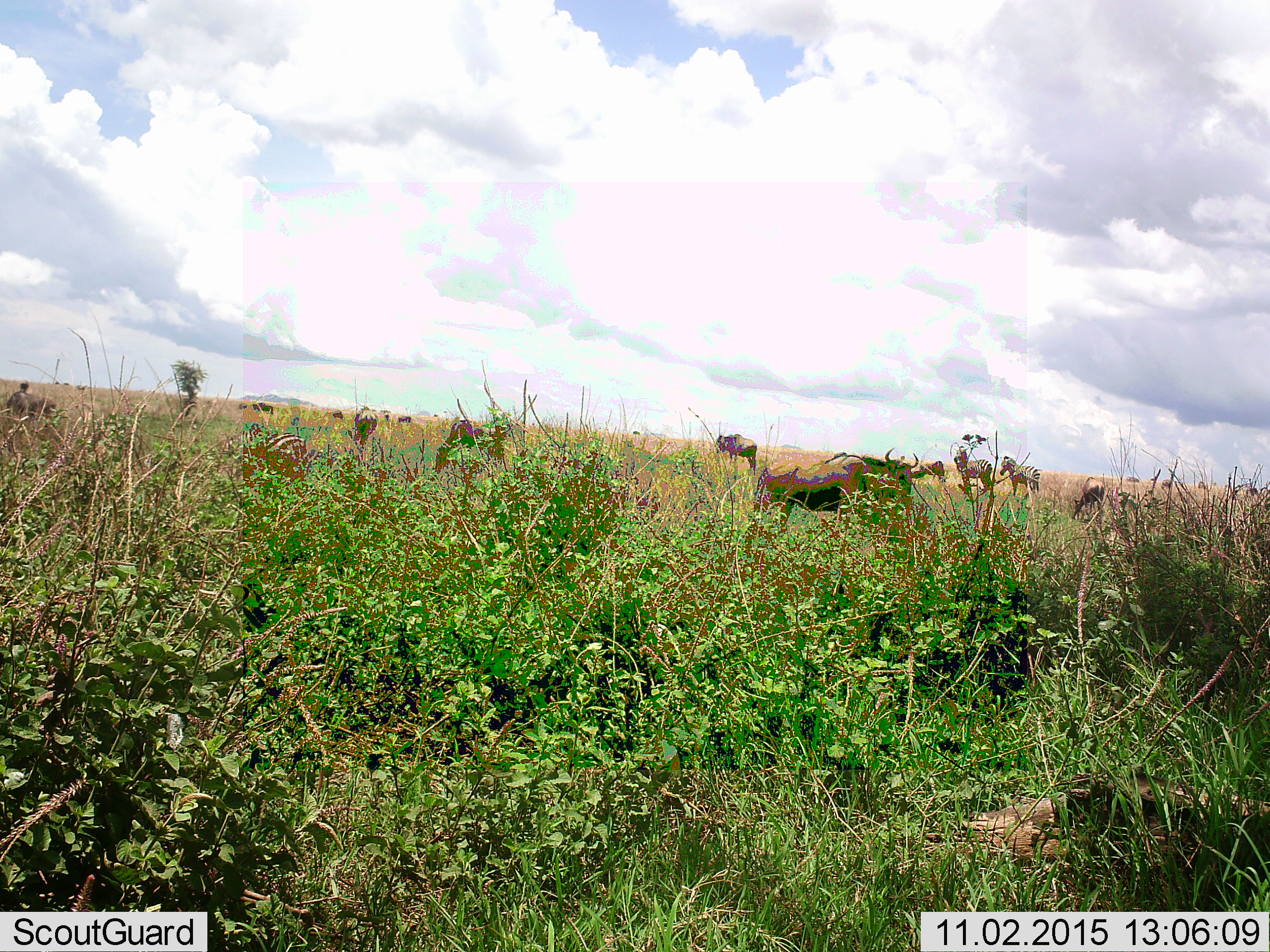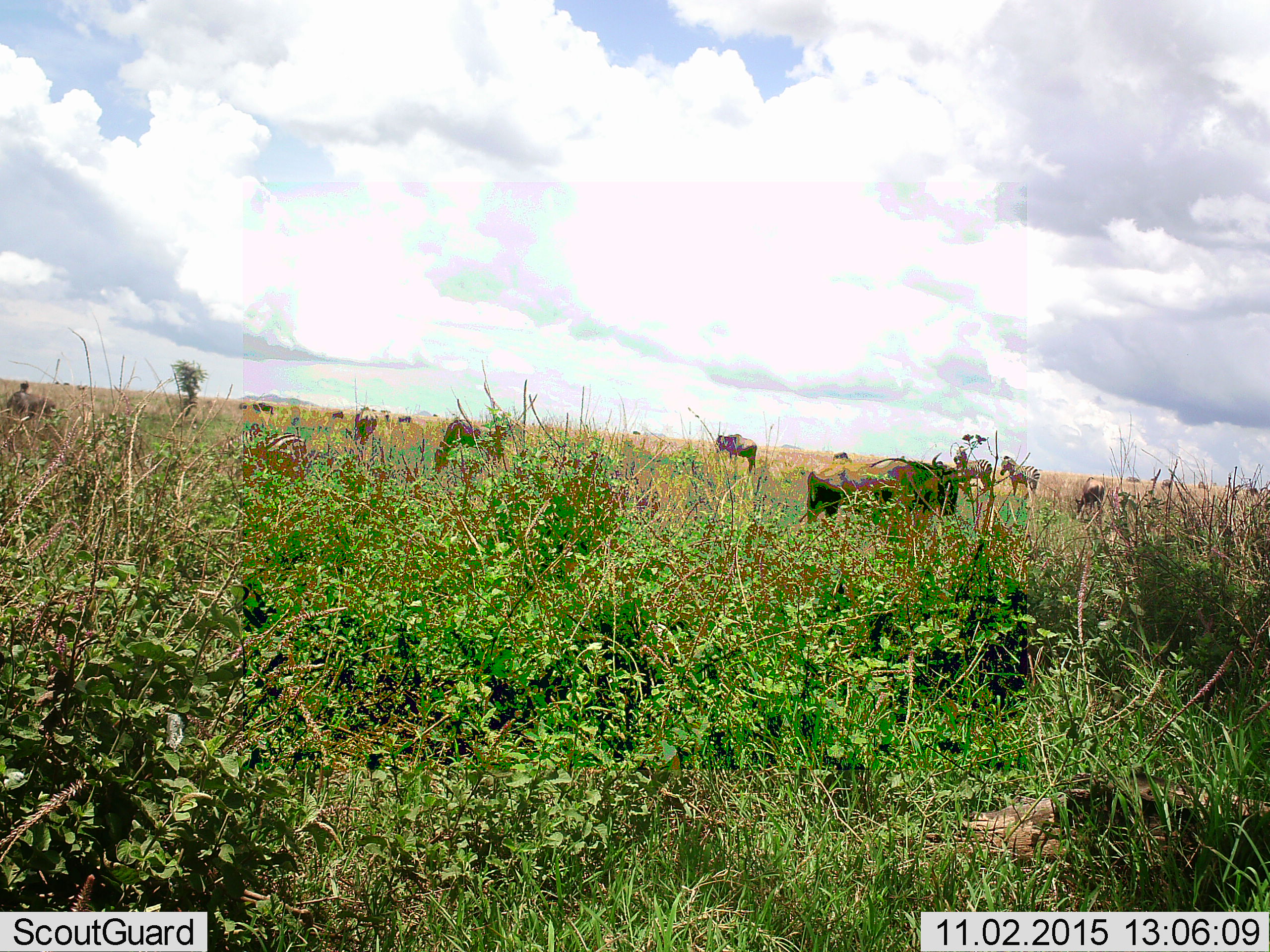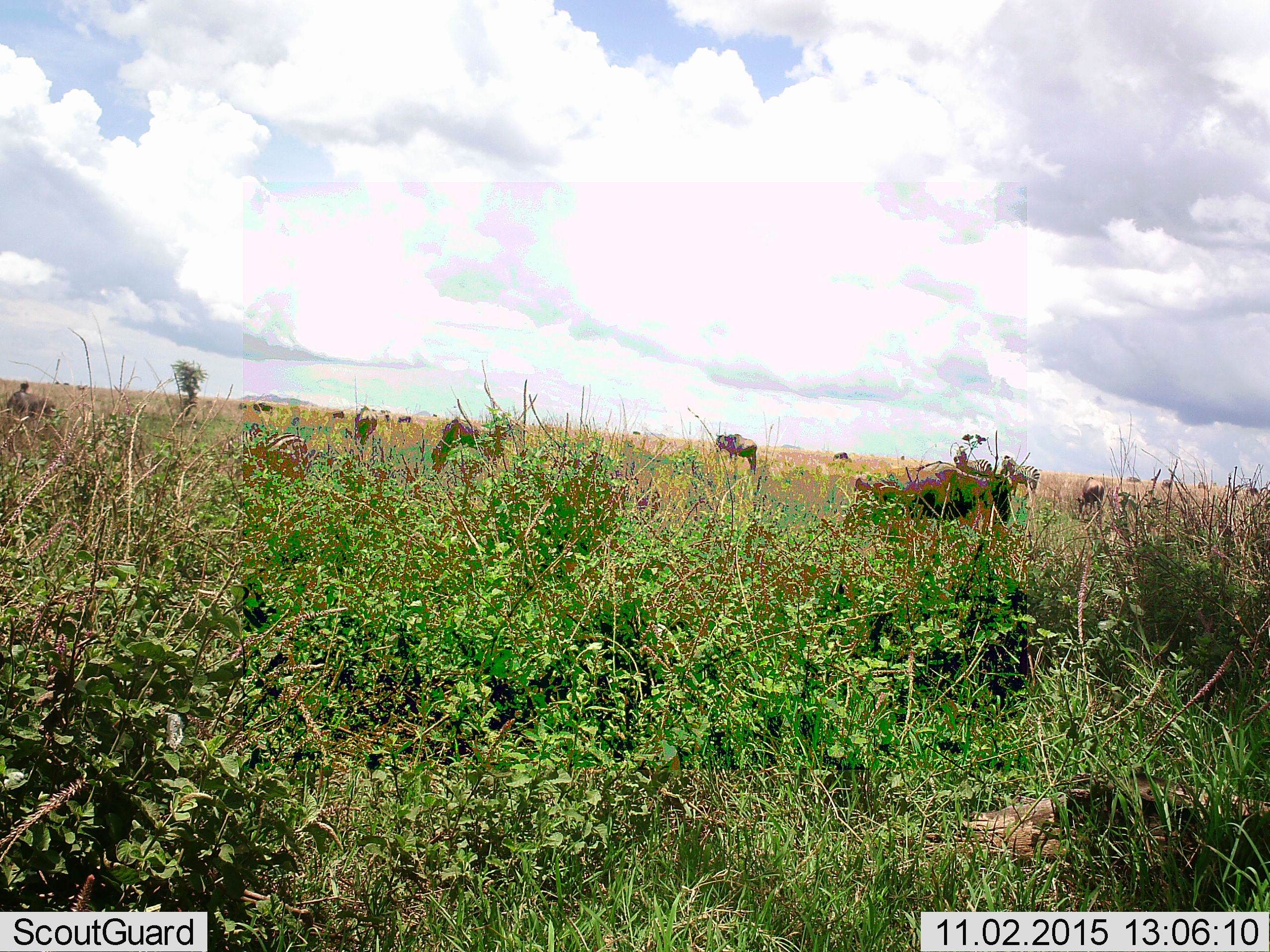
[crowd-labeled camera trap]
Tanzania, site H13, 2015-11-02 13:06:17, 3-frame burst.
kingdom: Animalia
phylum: Chordata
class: Mammalia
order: Artiodactyla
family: Bovidae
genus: Connochaetes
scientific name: Connochaetes taurinus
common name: blue wildebeest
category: wildebeest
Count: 11-50.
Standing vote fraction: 43%.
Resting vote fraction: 0%.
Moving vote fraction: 57%.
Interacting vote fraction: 0%.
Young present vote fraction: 0%.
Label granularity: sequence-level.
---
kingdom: Animalia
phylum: Chordata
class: Mammalia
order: Perissodactyla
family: Equidae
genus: Equus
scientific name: Equus quagga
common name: plains zebra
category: zebra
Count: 3.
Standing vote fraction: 71%.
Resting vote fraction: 0%.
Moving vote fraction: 14%.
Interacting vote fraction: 0%.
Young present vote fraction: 0%.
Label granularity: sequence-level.